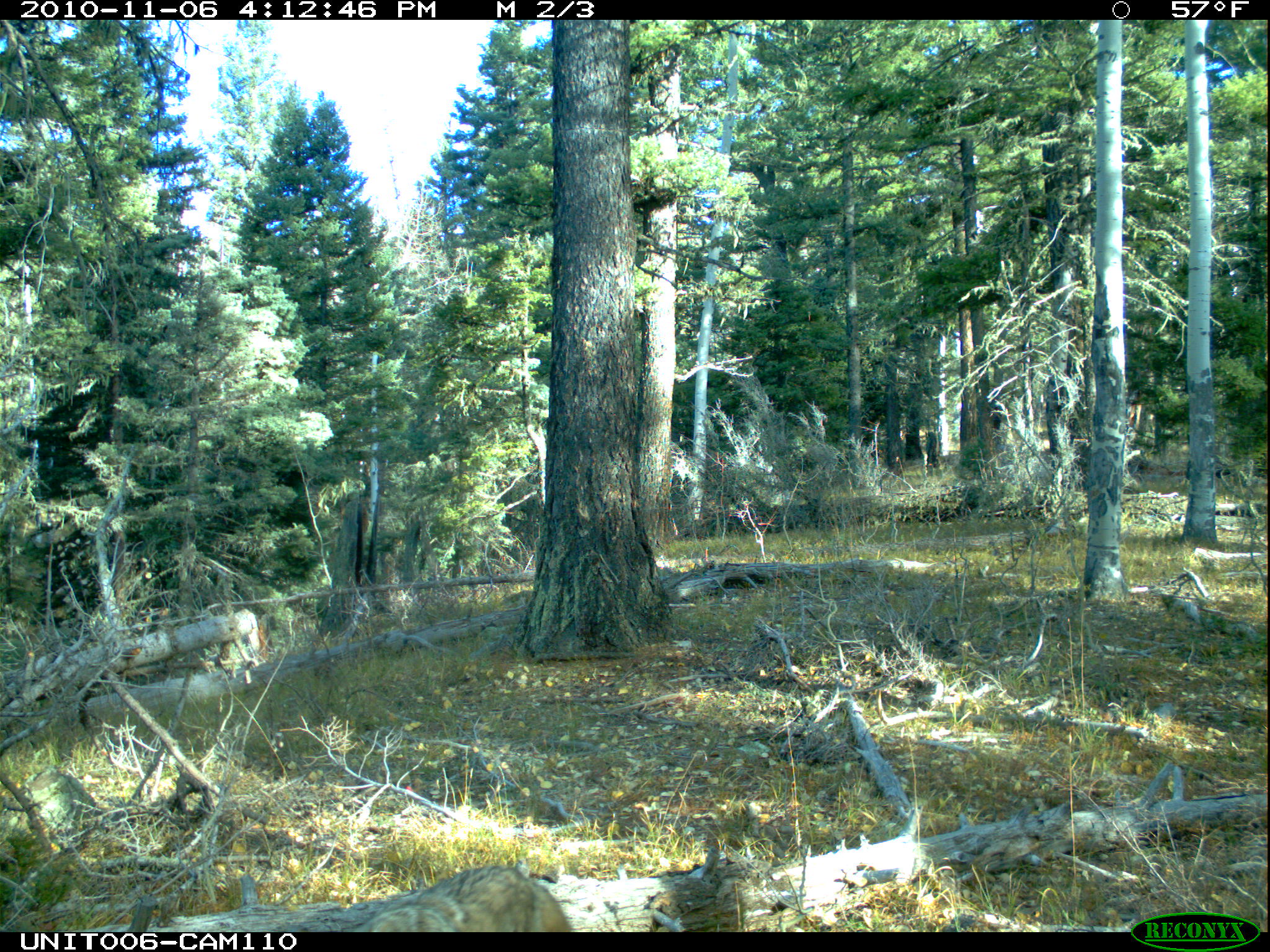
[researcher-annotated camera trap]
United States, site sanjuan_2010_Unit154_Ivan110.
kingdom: Animalia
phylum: Chordata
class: Mammalia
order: Carnivora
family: Canidae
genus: Canis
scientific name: Canis latrans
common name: coyote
Canis latrans (coyote).